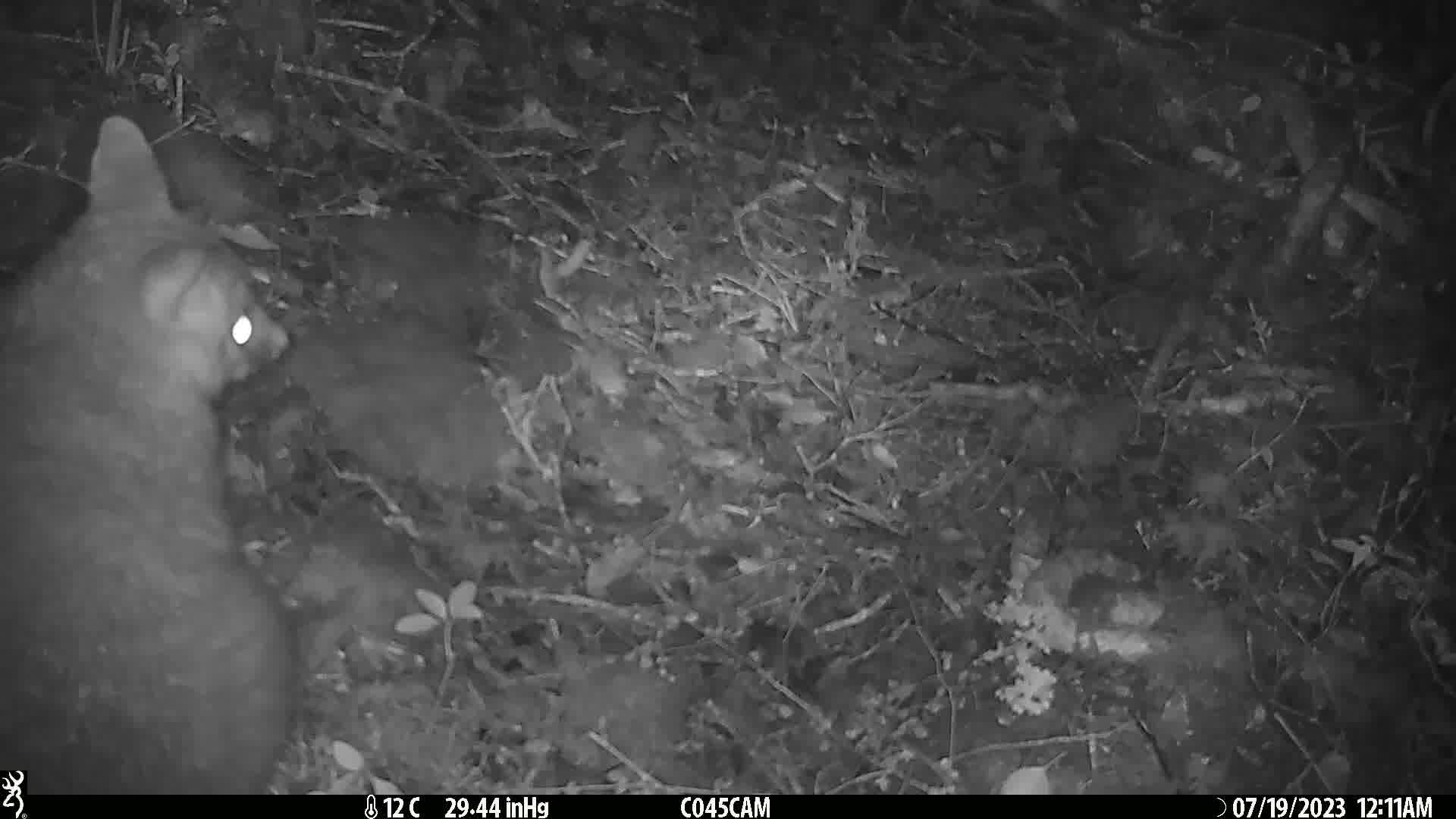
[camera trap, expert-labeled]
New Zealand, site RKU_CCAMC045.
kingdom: Animalia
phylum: Chordata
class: Mammalia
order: Diprotodontia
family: Phalangeridae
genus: Trichosurus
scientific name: Trichosurus vulpecula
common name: common brushtail possum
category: possum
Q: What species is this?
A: Possum (common brushtail possum) (Trichosurus vulpecula).